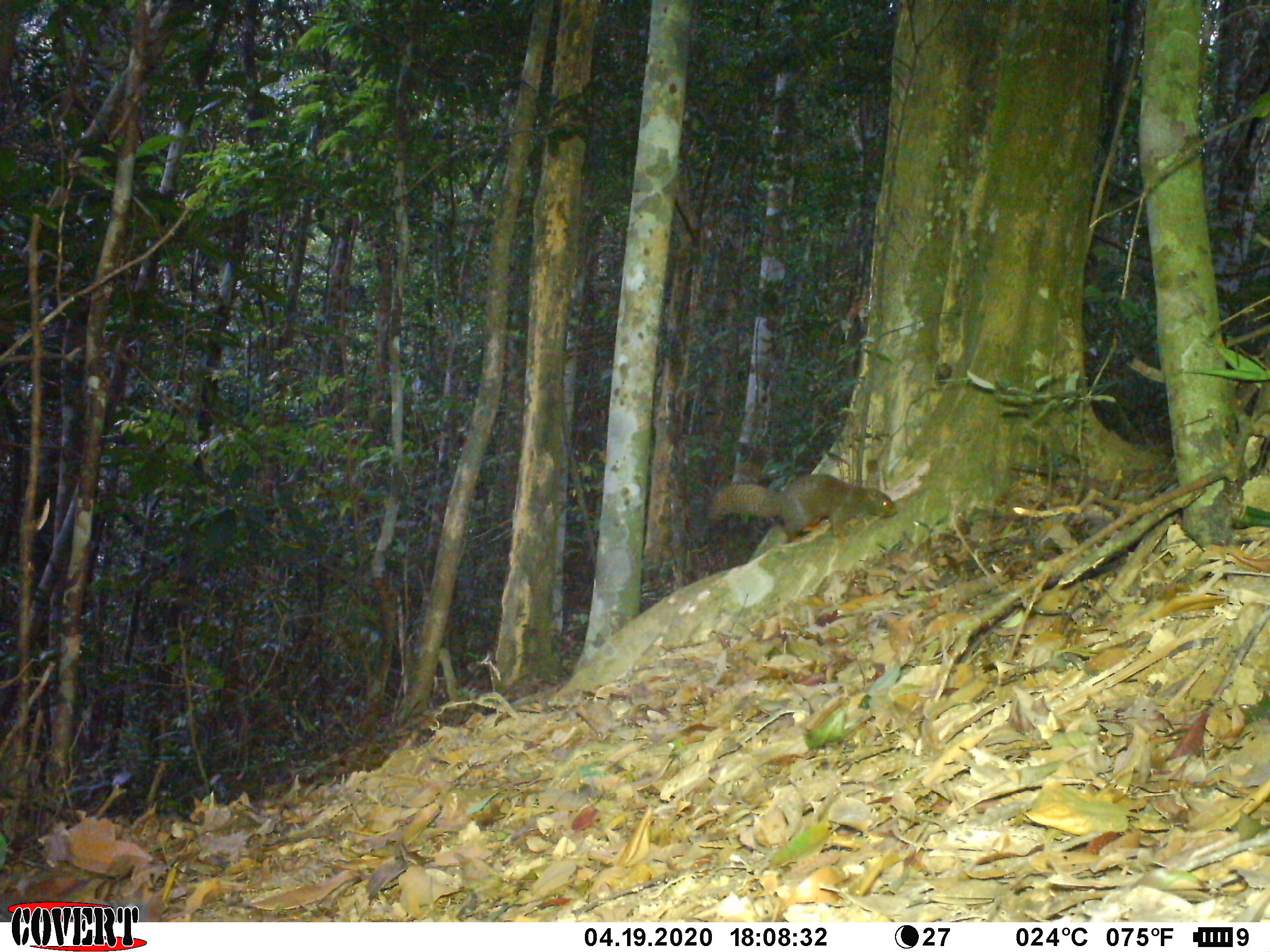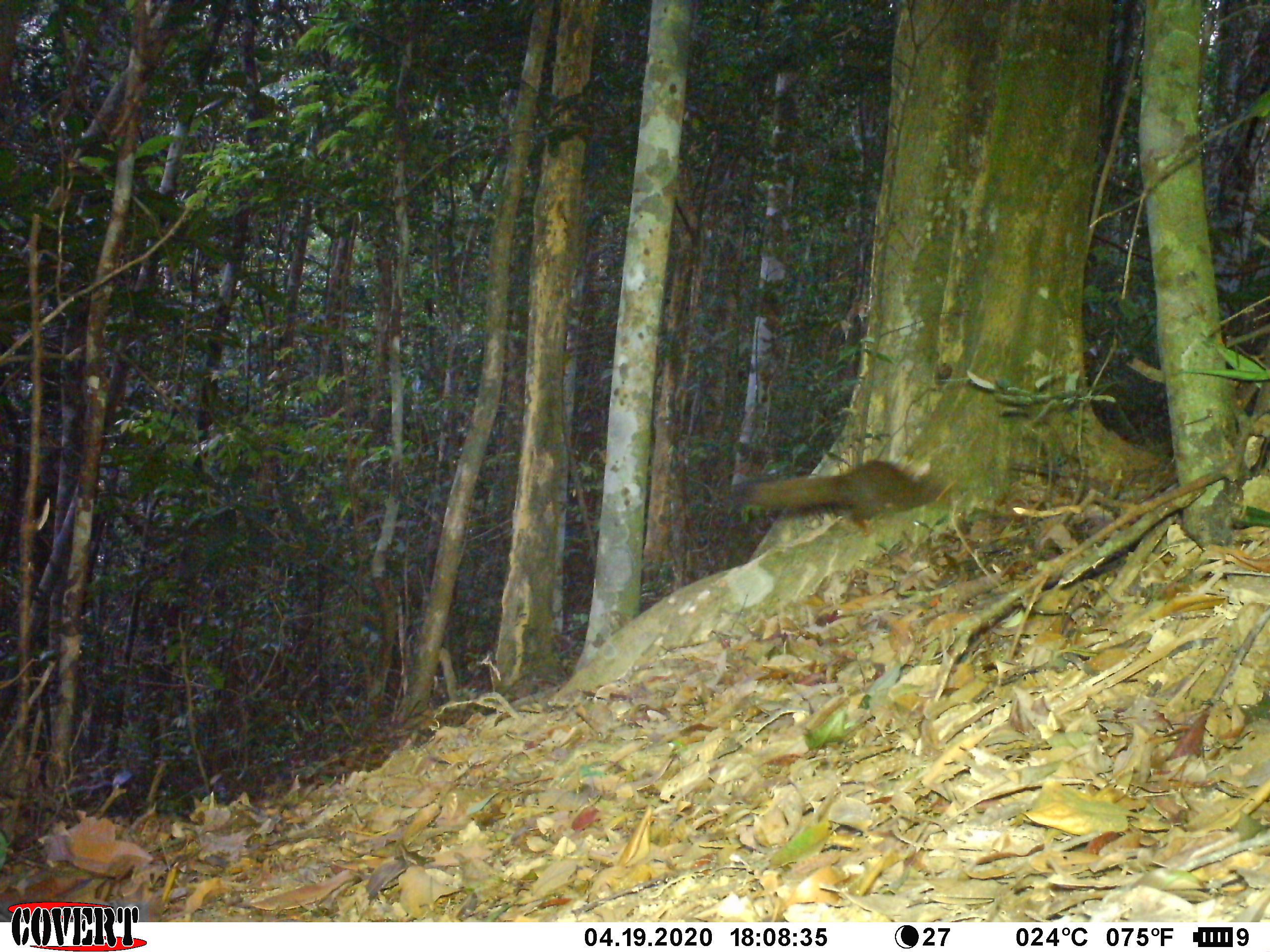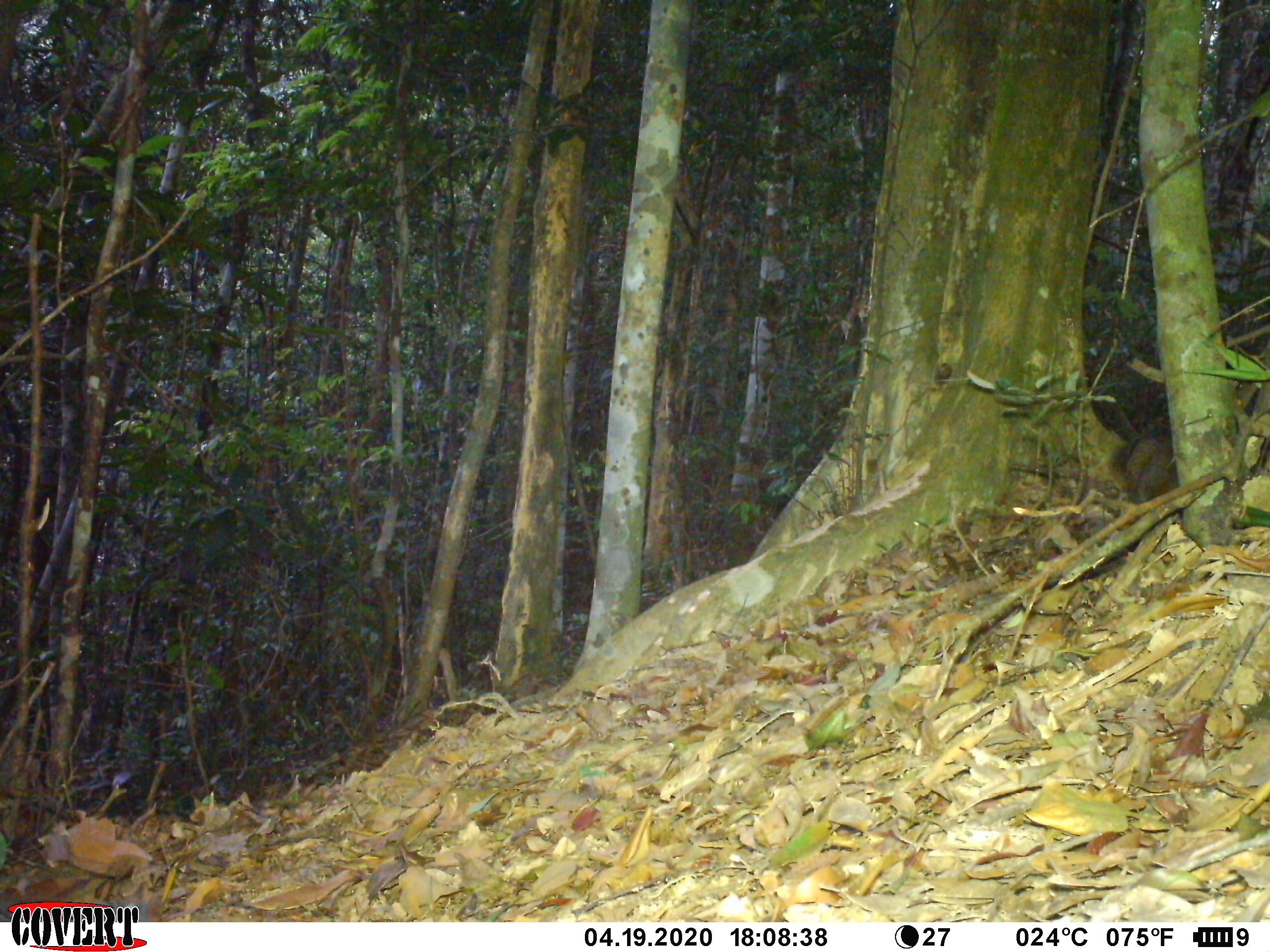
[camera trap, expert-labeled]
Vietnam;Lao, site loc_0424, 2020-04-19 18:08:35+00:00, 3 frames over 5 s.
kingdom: Animalia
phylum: Chordata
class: Mammalia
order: Rodentia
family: Sciuridae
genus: Callosciurus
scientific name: Callosciurus erythraeus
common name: pallas's squirrel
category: pallass squirrel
Pallass squirrel (pallas's squirrel) (Callosciurus erythraeus). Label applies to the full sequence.